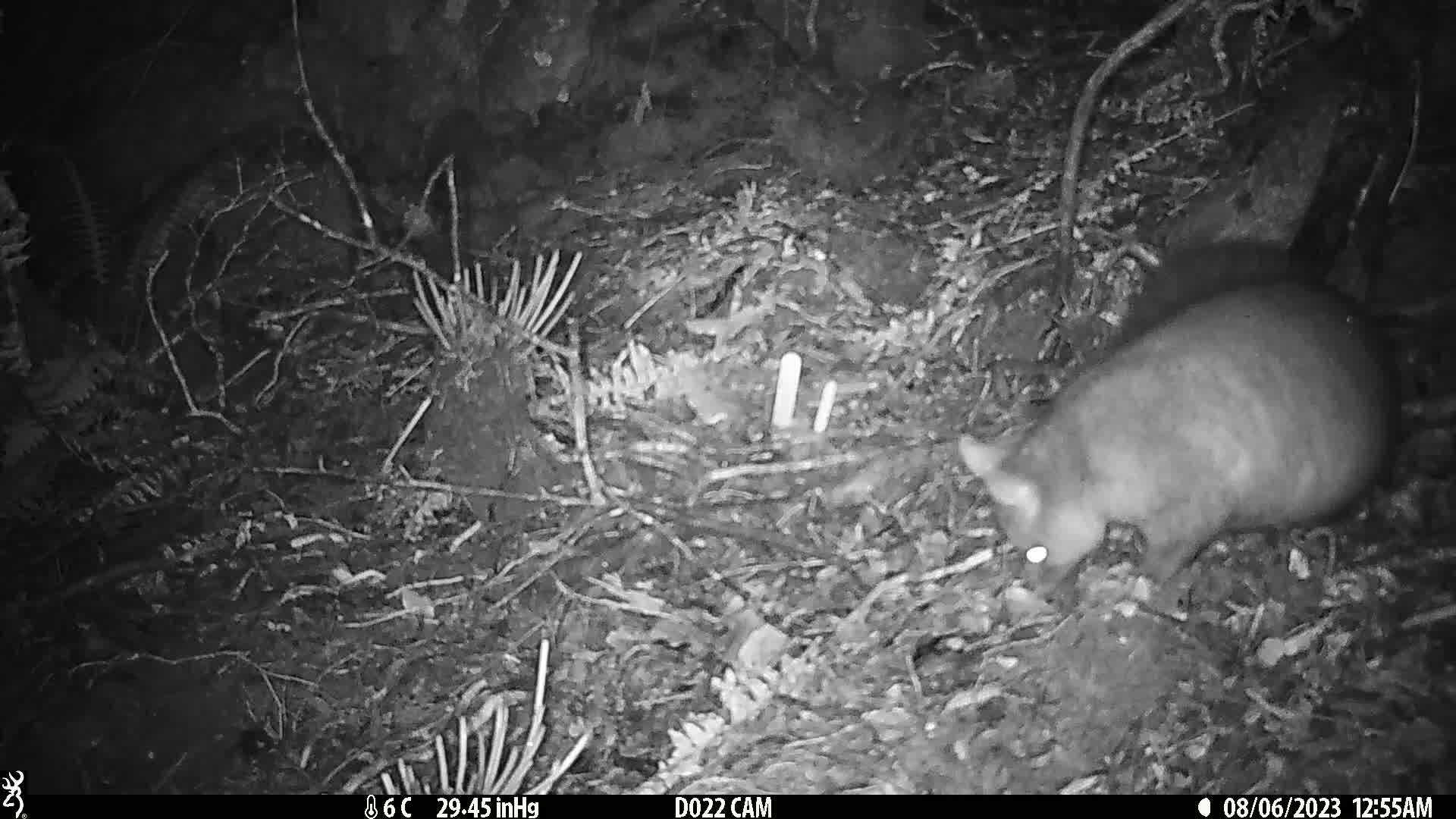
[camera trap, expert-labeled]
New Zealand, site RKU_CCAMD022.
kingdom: Animalia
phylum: Chordata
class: Mammalia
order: Diprotodontia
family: Phalangeridae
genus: Trichosurus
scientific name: Trichosurus vulpecula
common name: common brushtail possum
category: possum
Possum (common brushtail possum) (Trichosurus vulpecula).